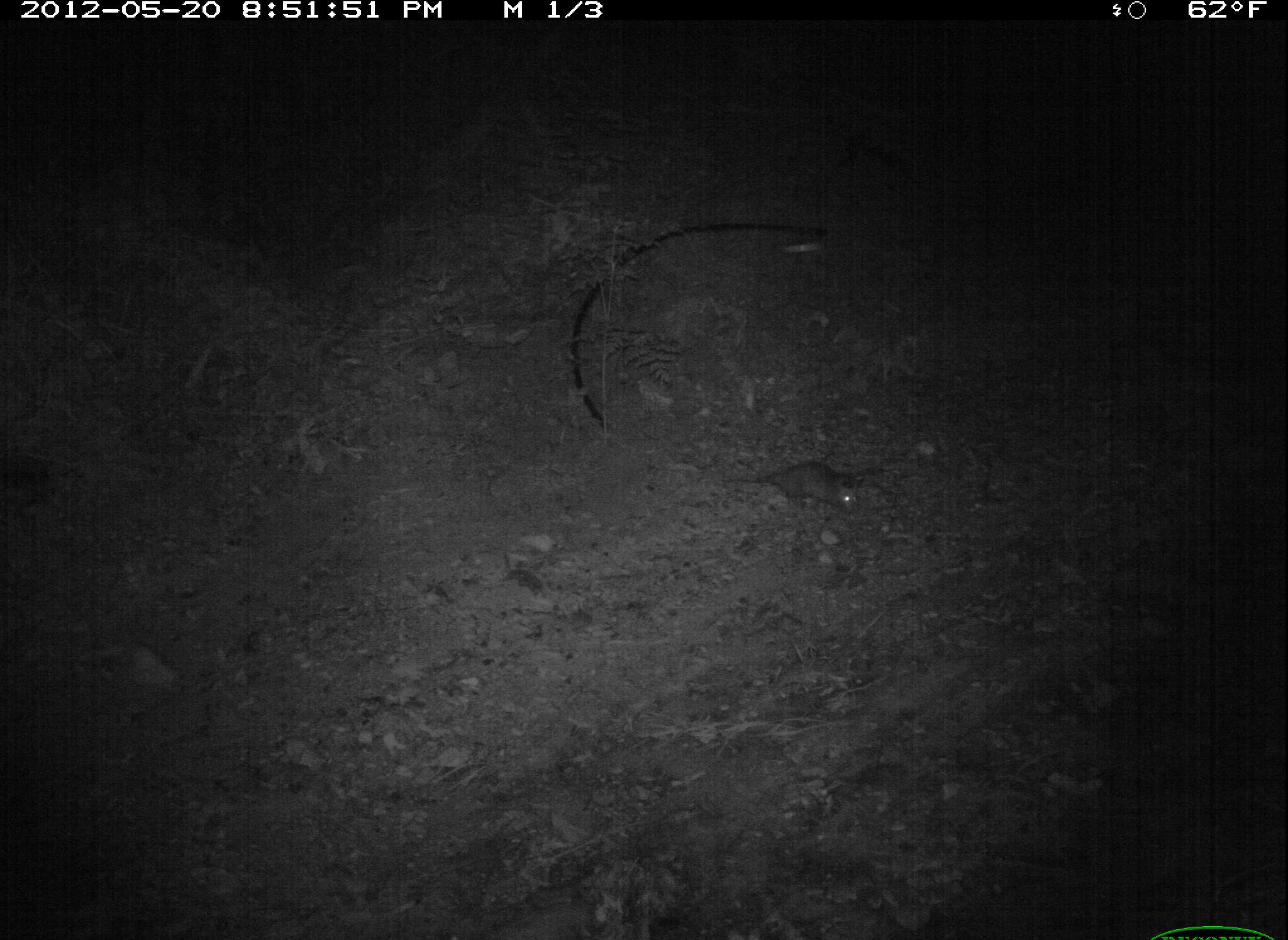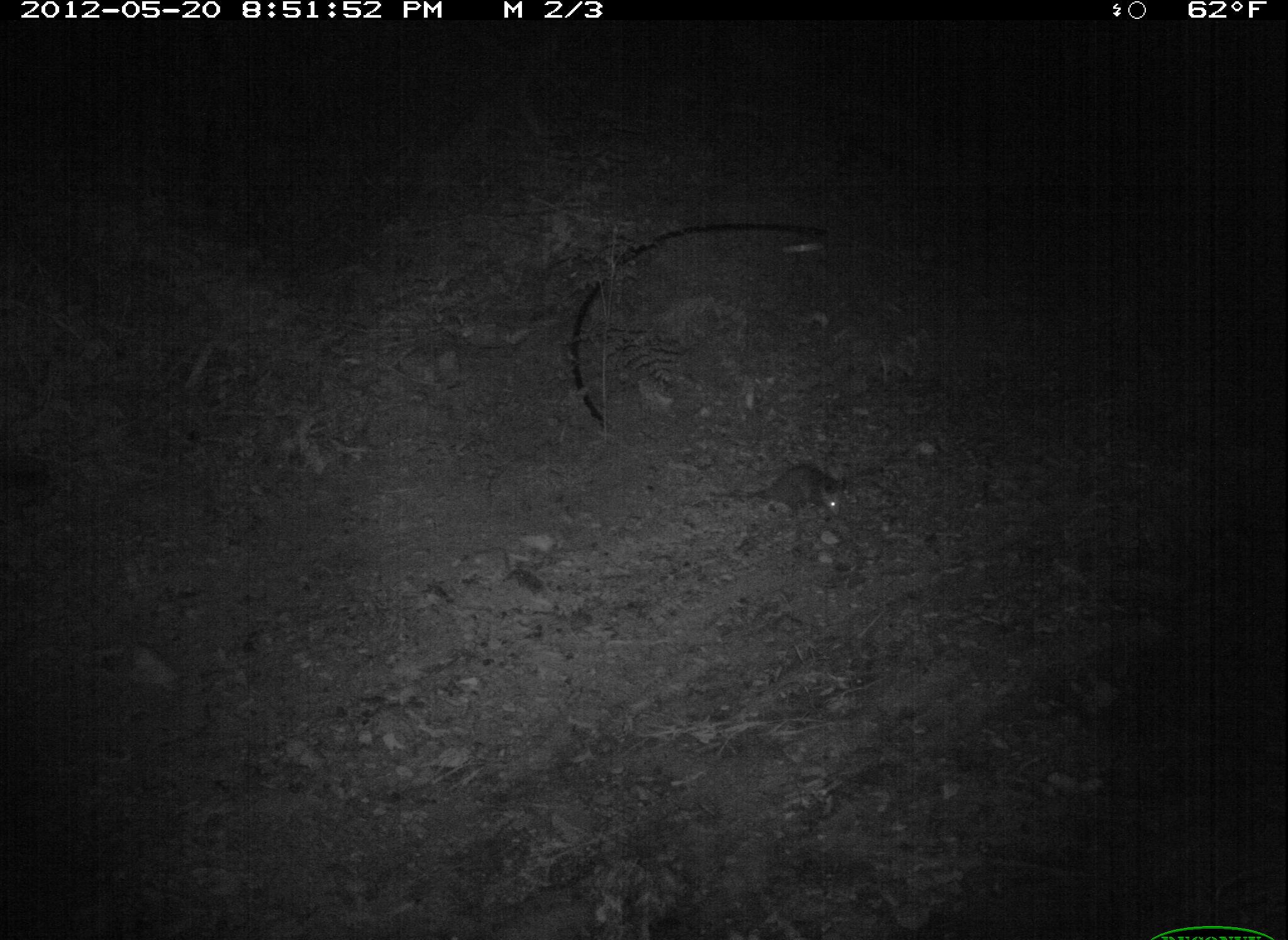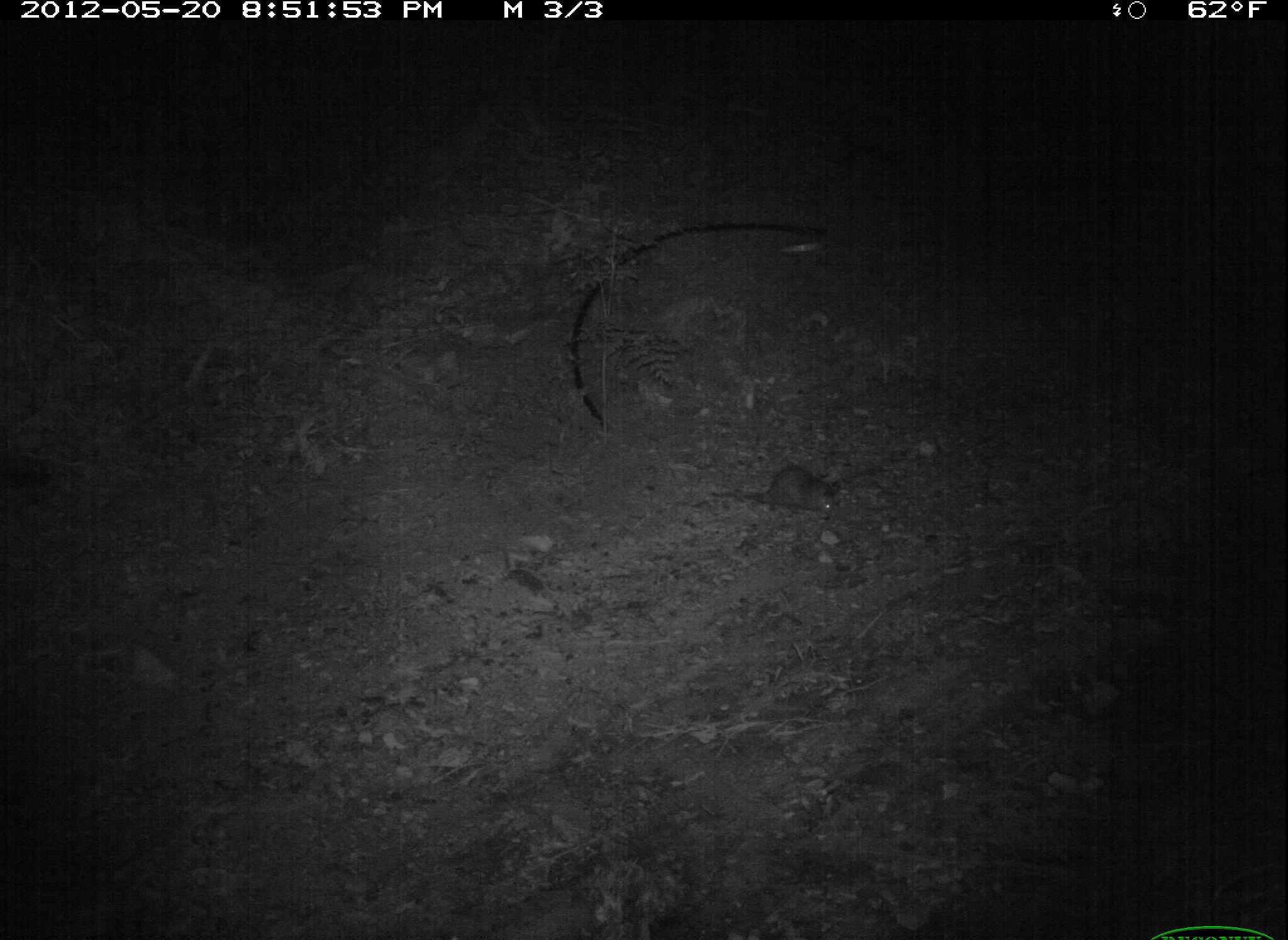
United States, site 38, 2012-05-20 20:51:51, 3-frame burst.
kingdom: Animalia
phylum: Chordata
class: Mammalia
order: Didelphimorphia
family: Didelphidae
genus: Didelphis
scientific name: Didelphis virginiana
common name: virginia opossum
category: opossum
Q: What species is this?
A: Opossum (virginia opossum) (Didelphis virginiana).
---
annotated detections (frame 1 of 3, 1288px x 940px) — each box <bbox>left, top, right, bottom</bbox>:
opossum: <bbox>694, 443, 897, 536</bbox>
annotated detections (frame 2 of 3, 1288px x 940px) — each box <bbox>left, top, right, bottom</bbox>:
opossum: <bbox>737, 420, 906, 577</bbox>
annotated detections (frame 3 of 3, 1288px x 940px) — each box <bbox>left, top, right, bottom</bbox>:
opossum: <bbox>715, 451, 879, 548</bbox>